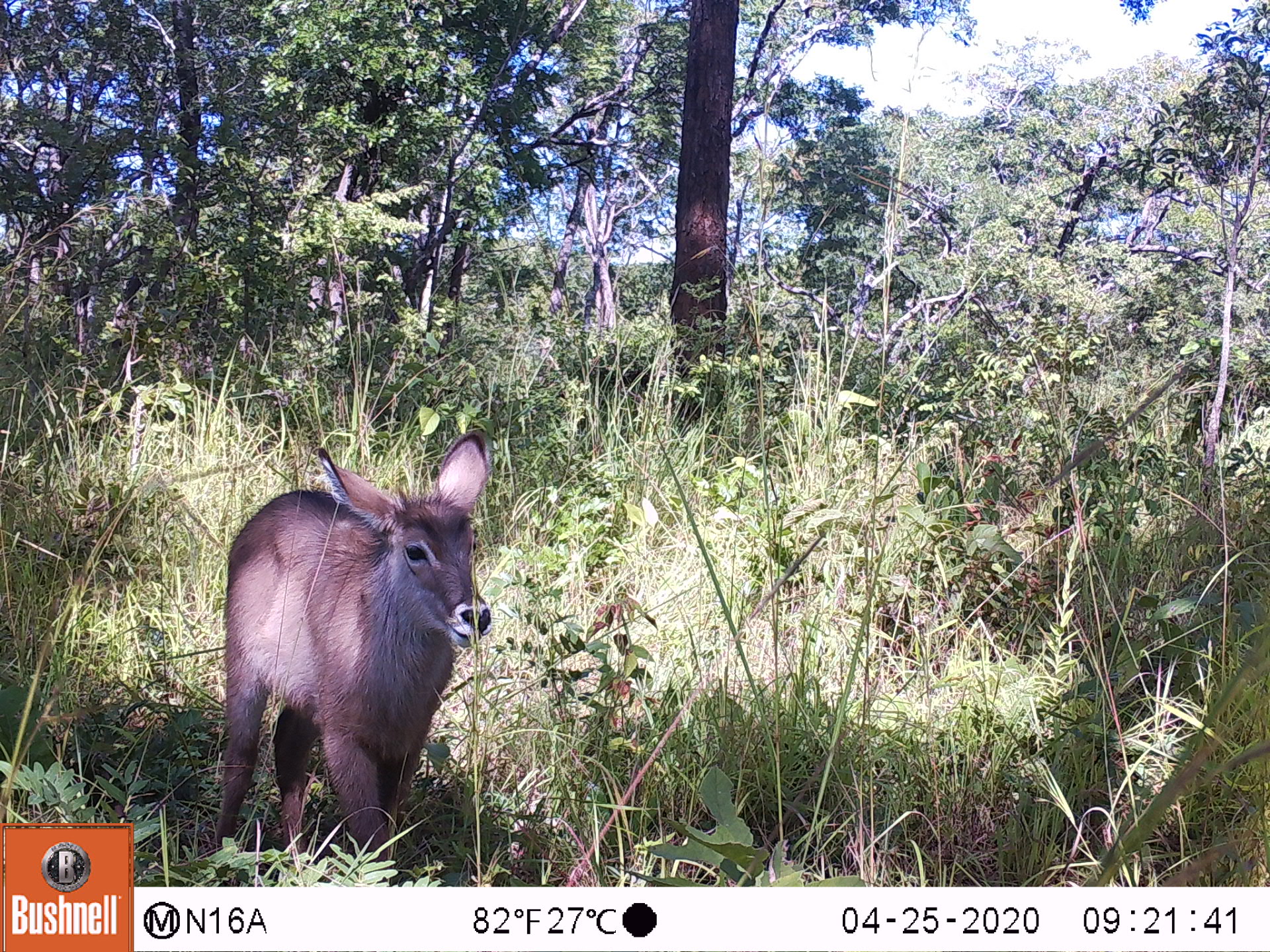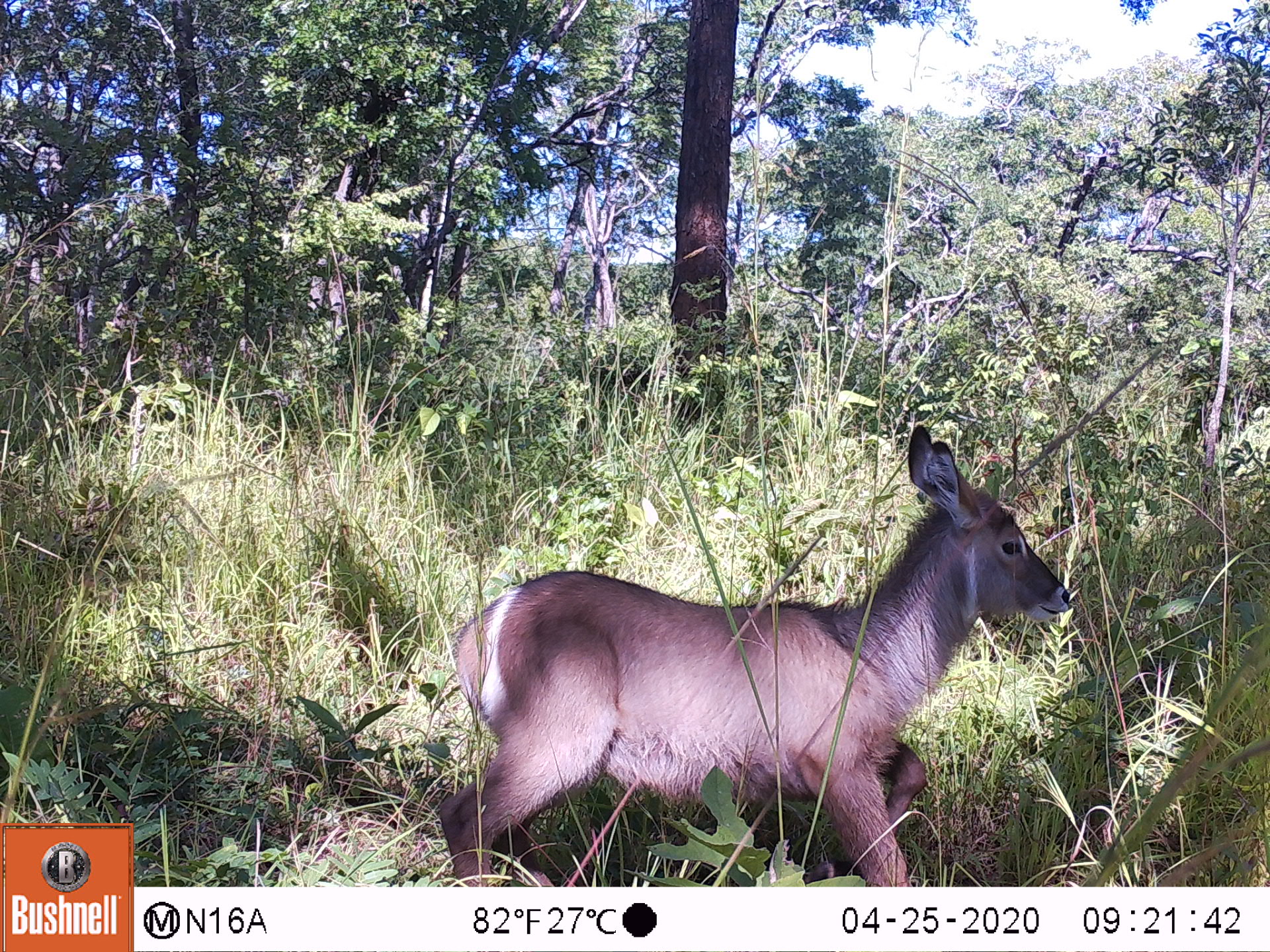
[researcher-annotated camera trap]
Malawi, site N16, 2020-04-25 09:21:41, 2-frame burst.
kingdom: Animalia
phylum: Chordata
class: Mammalia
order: Artiodactyla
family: Bovidae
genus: Kobus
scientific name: Kobus ellipsiprymnus ellipsiprymnus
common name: common waterbuck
Common waterbuck (Kobus ellipsiprymnus ellipsiprymnus), count 1.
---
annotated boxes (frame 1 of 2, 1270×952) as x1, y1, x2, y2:
common waterbuck: 189, 434, 494, 877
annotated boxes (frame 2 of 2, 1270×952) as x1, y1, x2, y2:
common waterbuck: 427, 426, 1074, 882